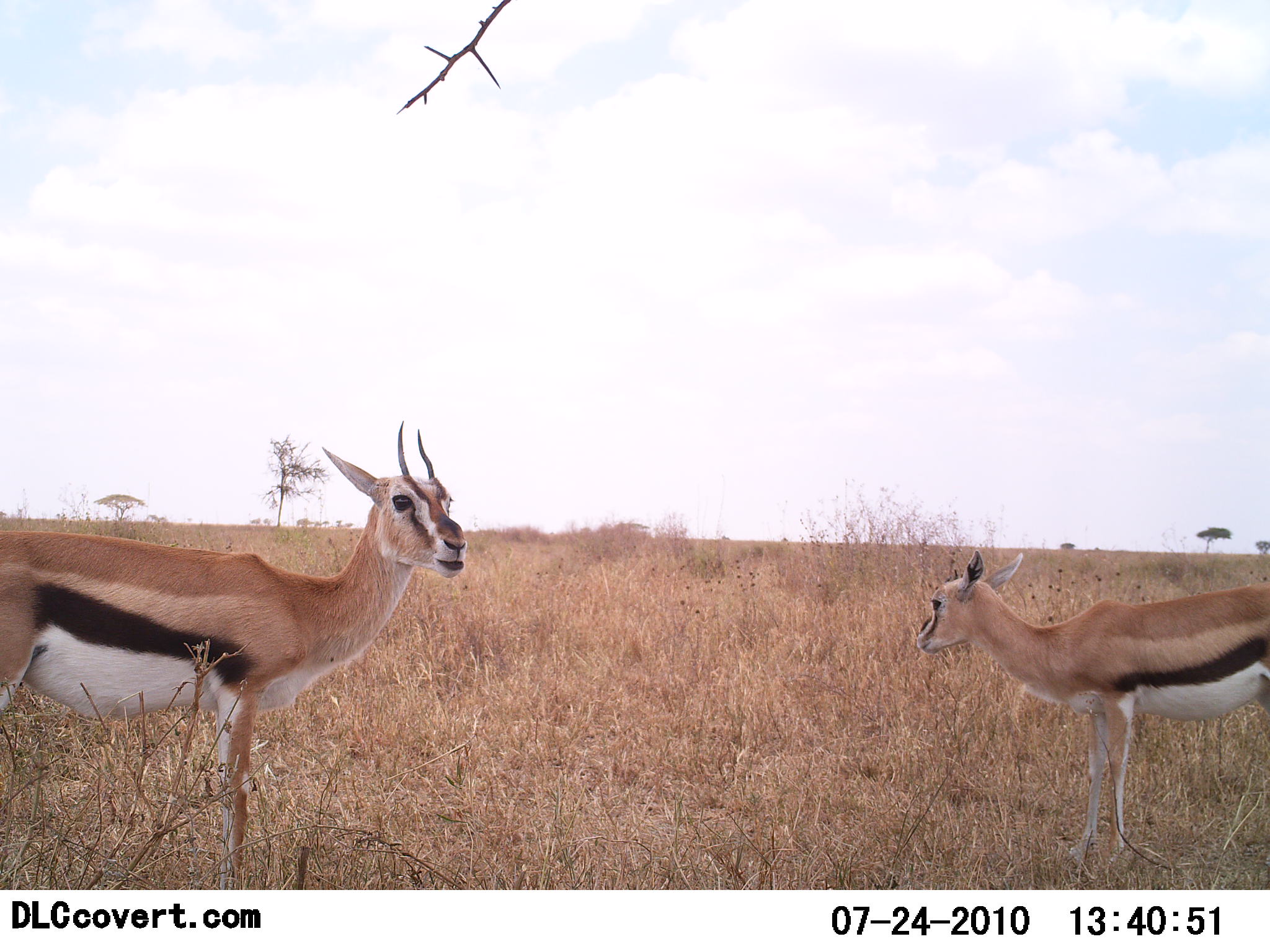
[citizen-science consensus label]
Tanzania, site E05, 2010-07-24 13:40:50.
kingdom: Animalia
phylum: Chordata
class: Mammalia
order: Artiodactyla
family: Bovidae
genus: Eudorcas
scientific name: Eudorcas thomsonii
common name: thomson's gazelle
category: gazellethomsons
Gazellethomsons (thomson's gazelle) (Eudorcas thomsonii), count 2. Behavior (volunteer vote fractions): standing 100%, resting 0%, moving 0%, interacting 0%. Young present (vote fraction): 10%. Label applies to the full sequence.